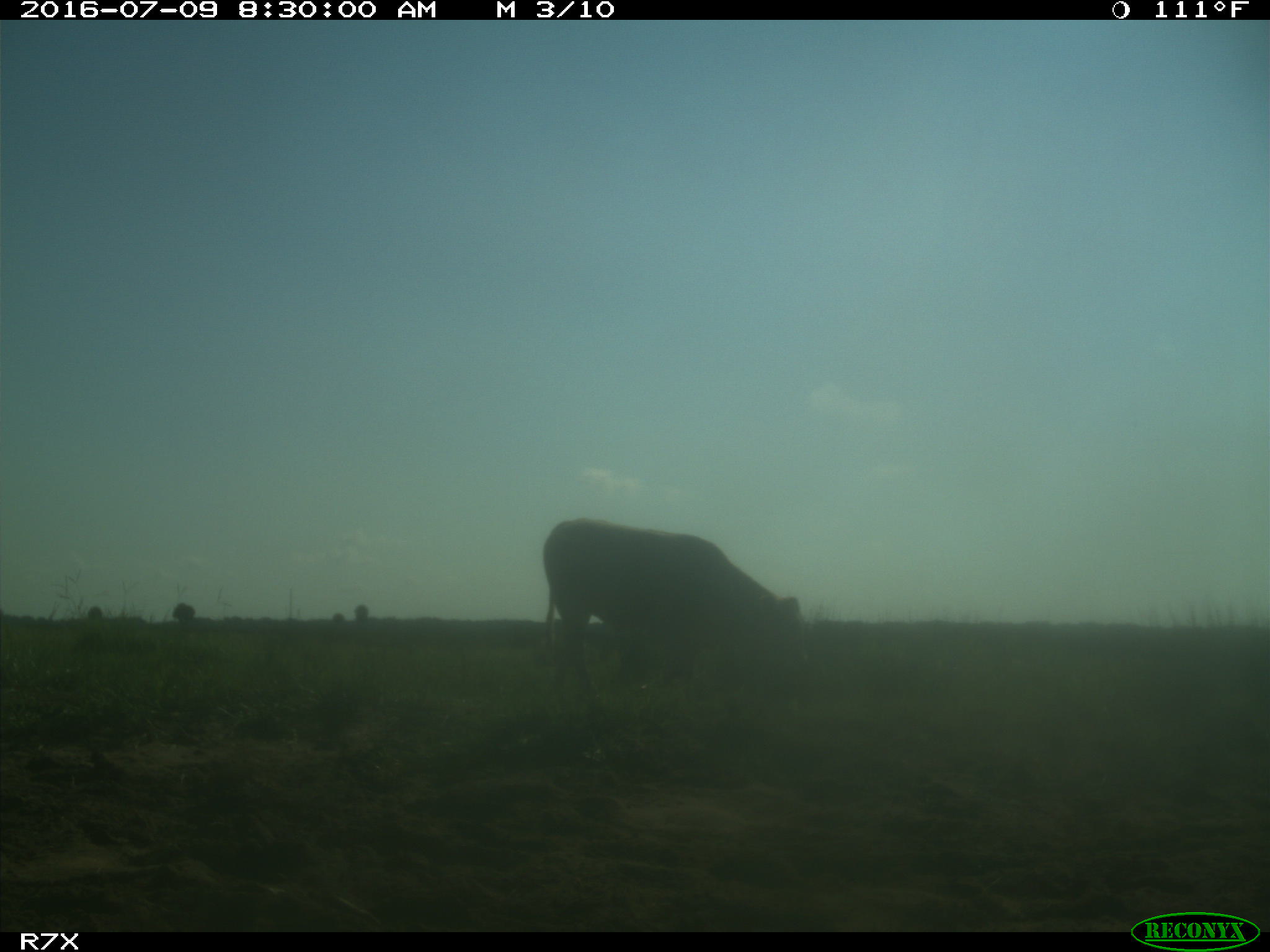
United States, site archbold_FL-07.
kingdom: Animalia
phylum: Chordata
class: Mammalia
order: Artiodactyla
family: Bovidae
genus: Bos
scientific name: Bos taurus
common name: domestic cow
Bos taurus (domestic cow).